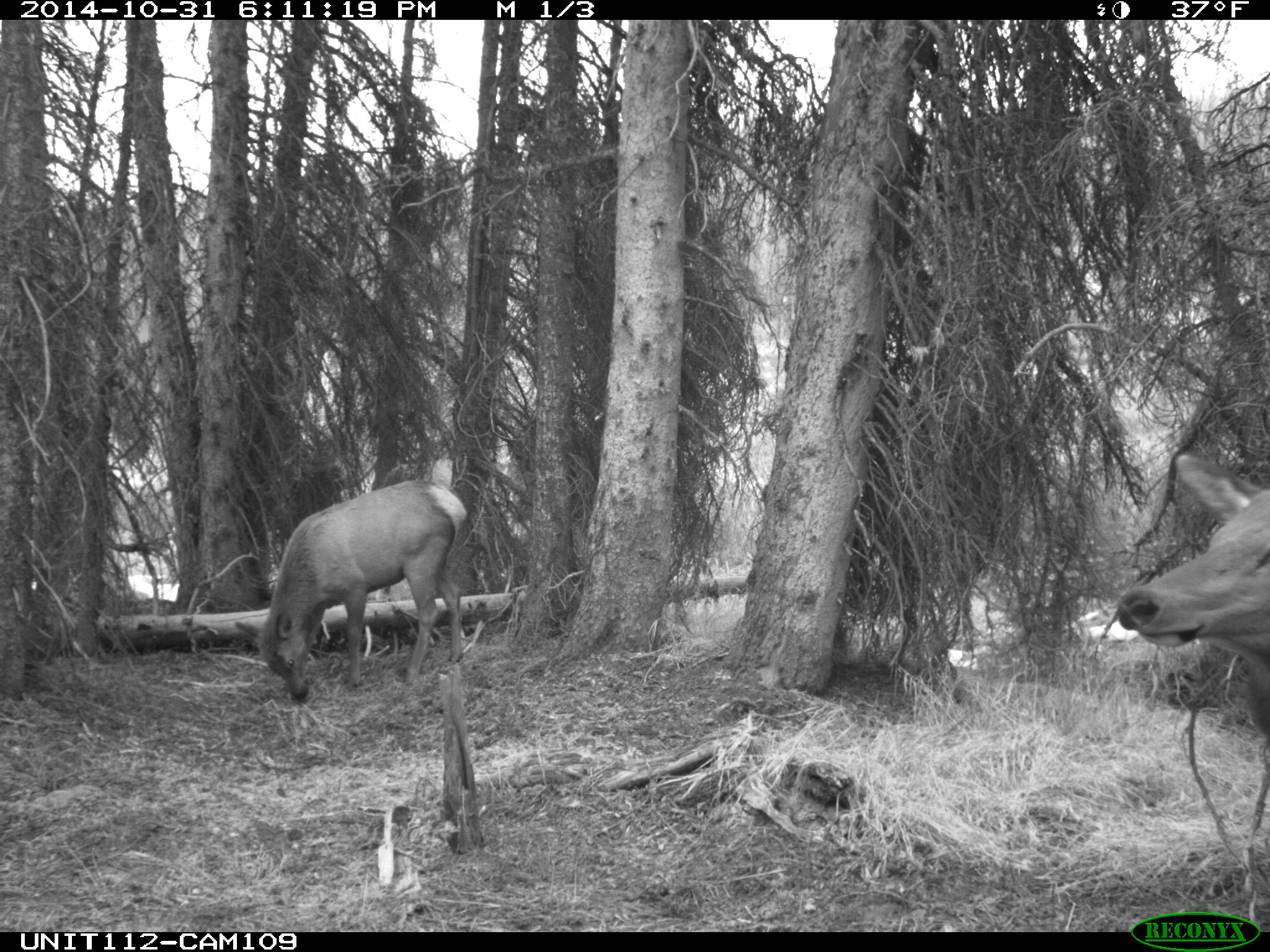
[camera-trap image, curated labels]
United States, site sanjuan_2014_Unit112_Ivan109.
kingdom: Animalia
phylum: Chordata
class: Mammalia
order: Artiodactyla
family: Cervidae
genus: Cervus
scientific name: Cervus elaphus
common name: red deer